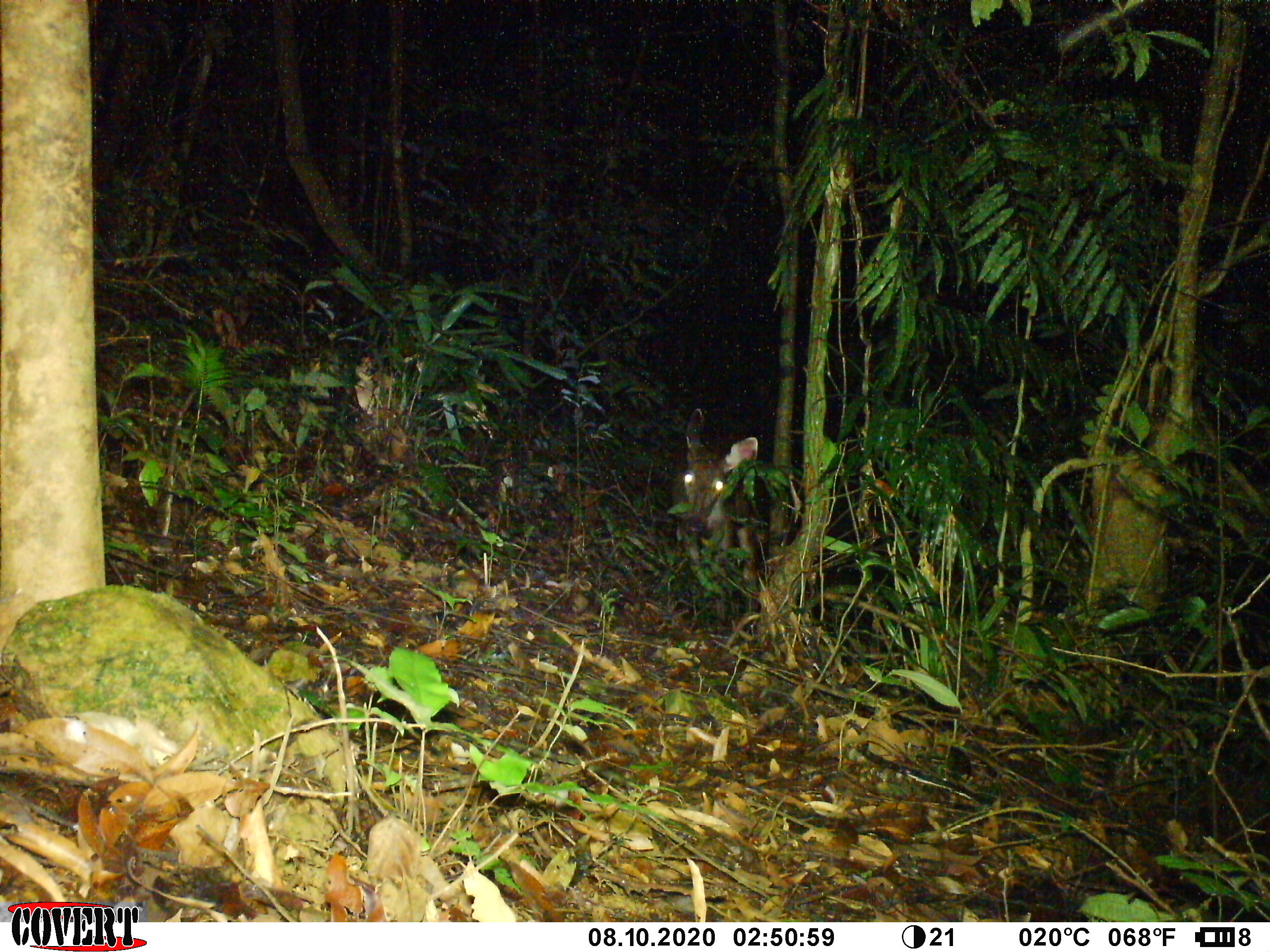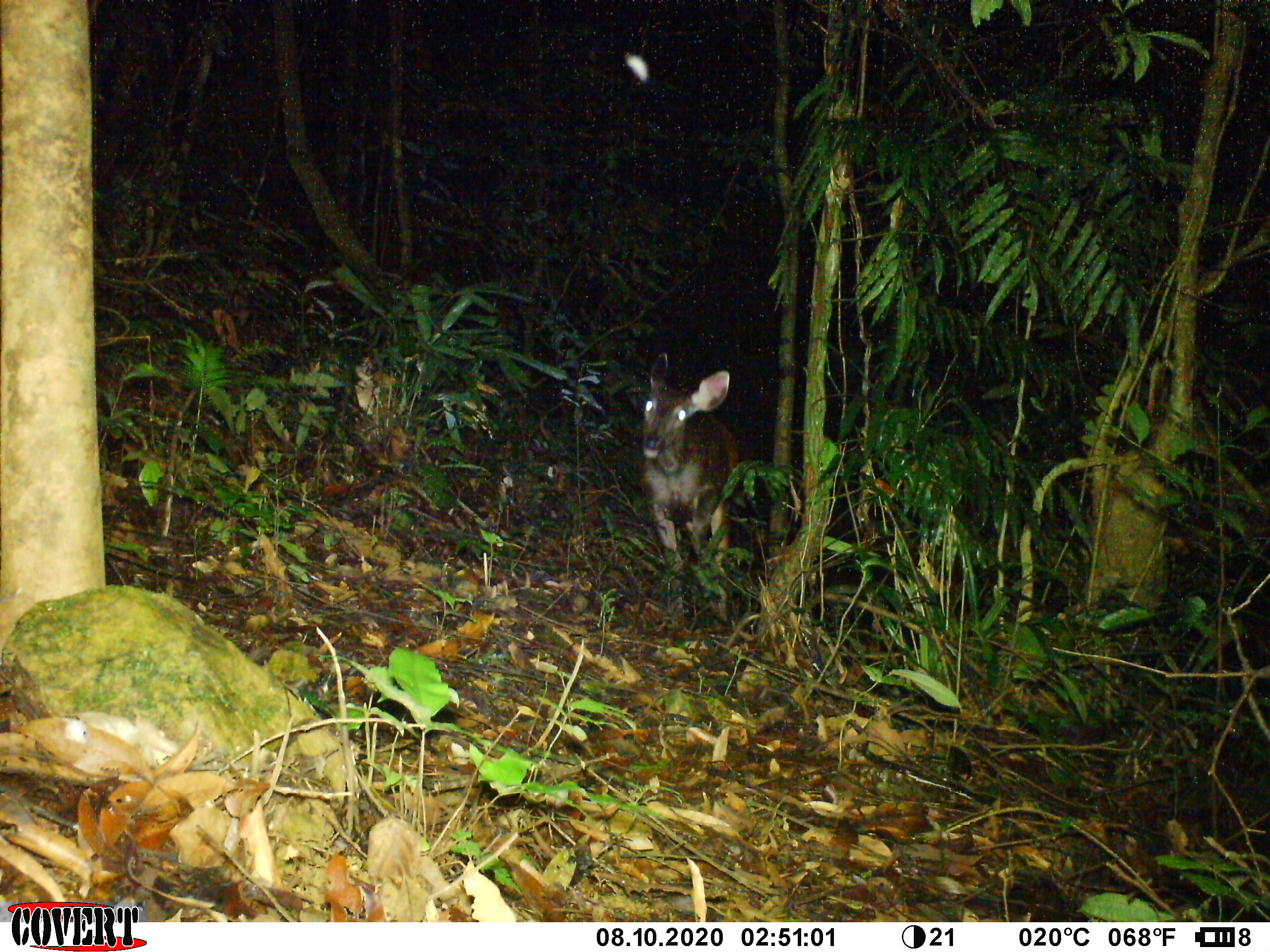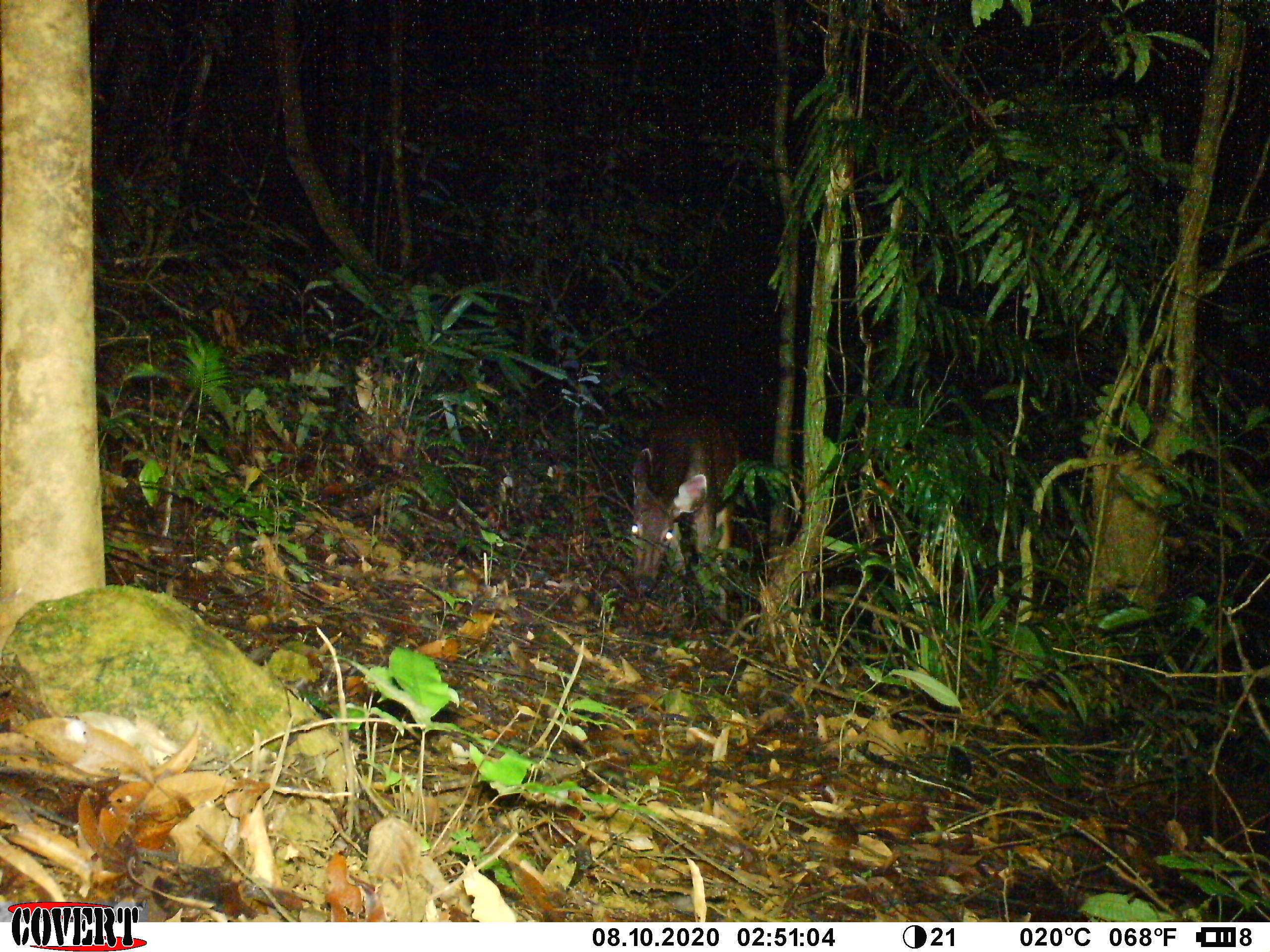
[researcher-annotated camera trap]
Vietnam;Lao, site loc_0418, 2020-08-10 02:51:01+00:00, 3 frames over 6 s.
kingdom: Animalia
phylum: Chordata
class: Mammalia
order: Artiodactyla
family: Cervidae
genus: Rusa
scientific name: Rusa unicolor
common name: sambar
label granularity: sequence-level